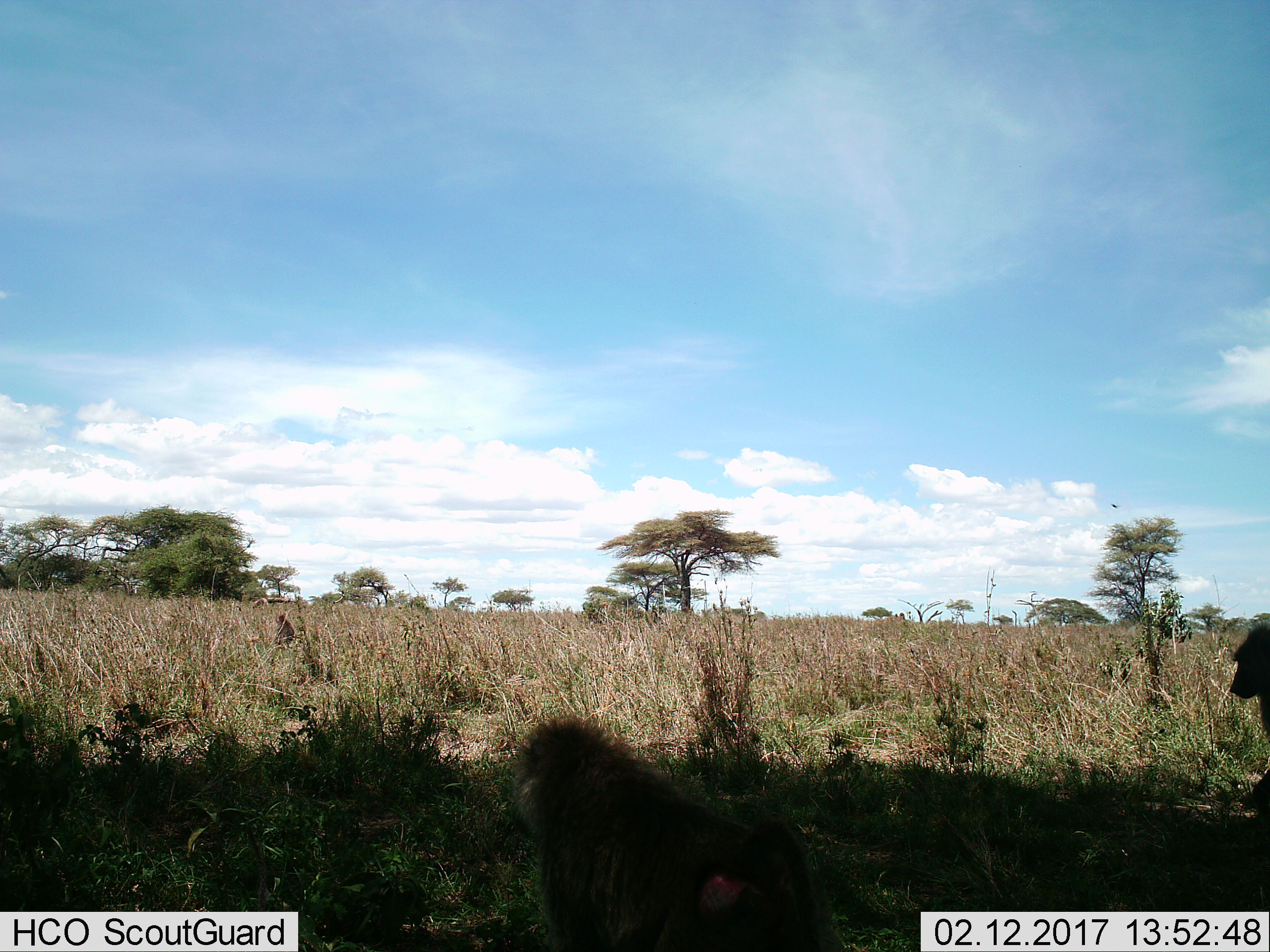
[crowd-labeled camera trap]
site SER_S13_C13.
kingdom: Animalia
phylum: Chordata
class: Mammalia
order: Primates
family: Cercopithecidae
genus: Papio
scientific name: Papio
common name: baboon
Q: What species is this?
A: Baboon (Papio).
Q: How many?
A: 2.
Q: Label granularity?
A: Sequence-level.